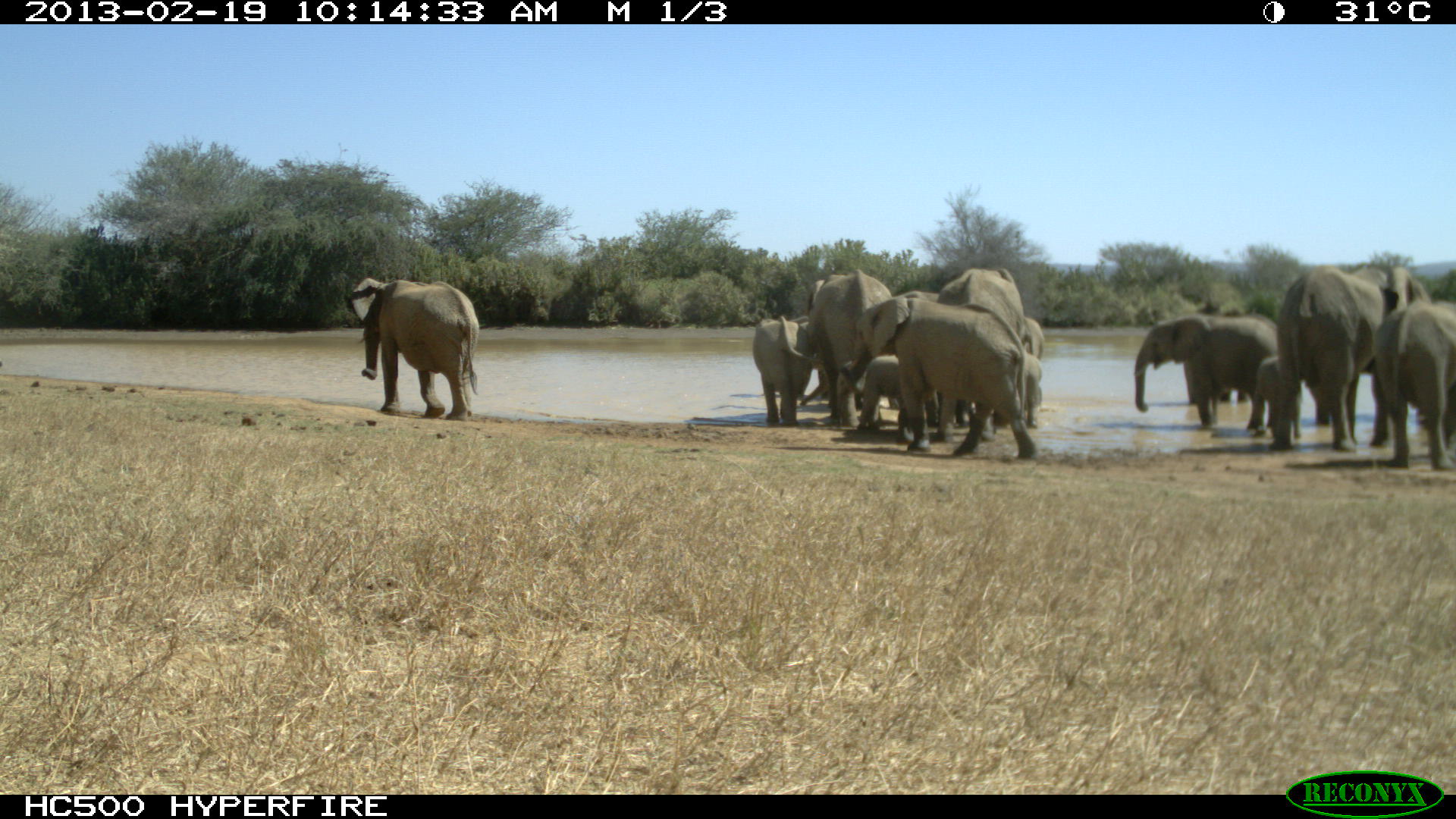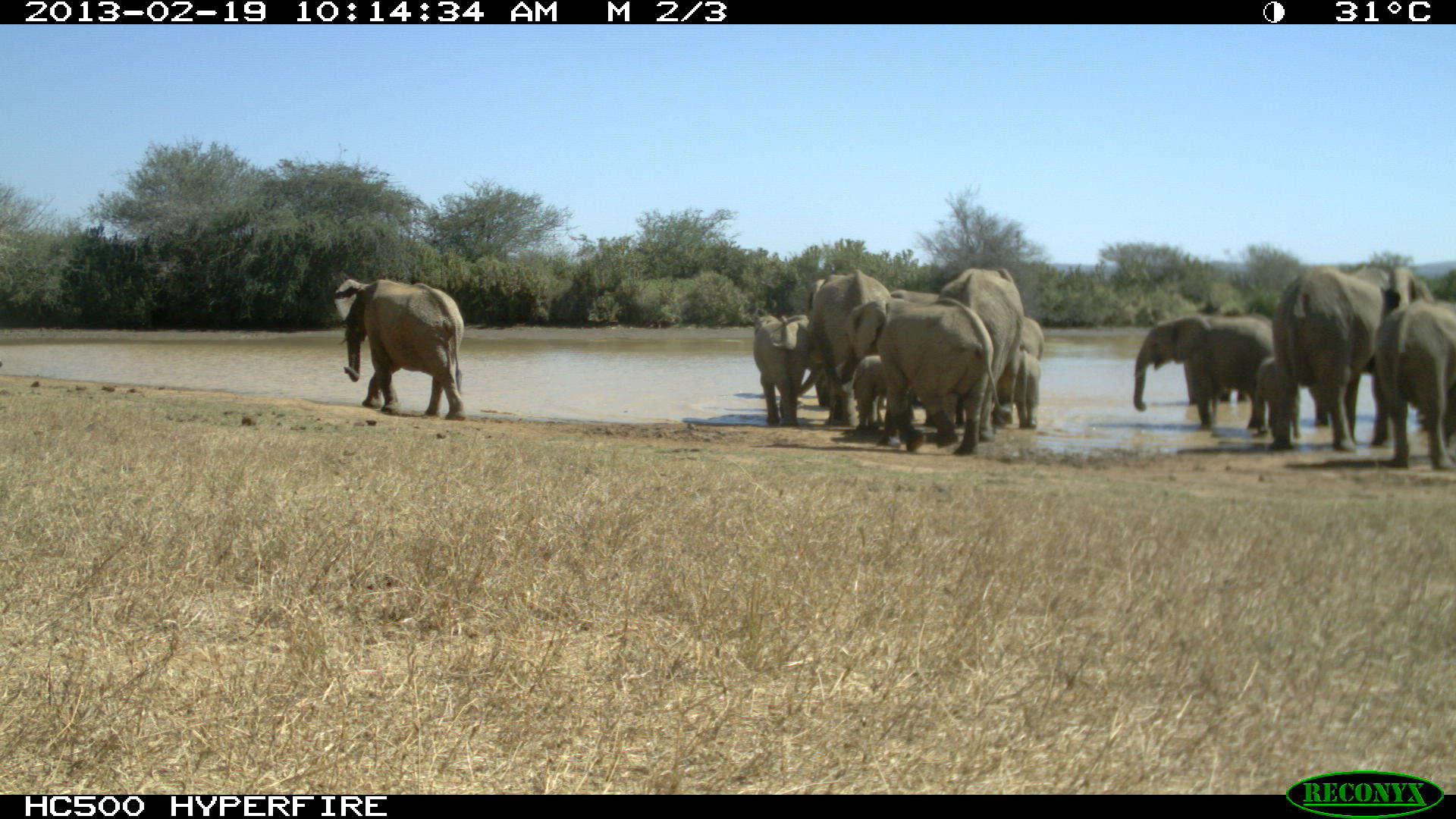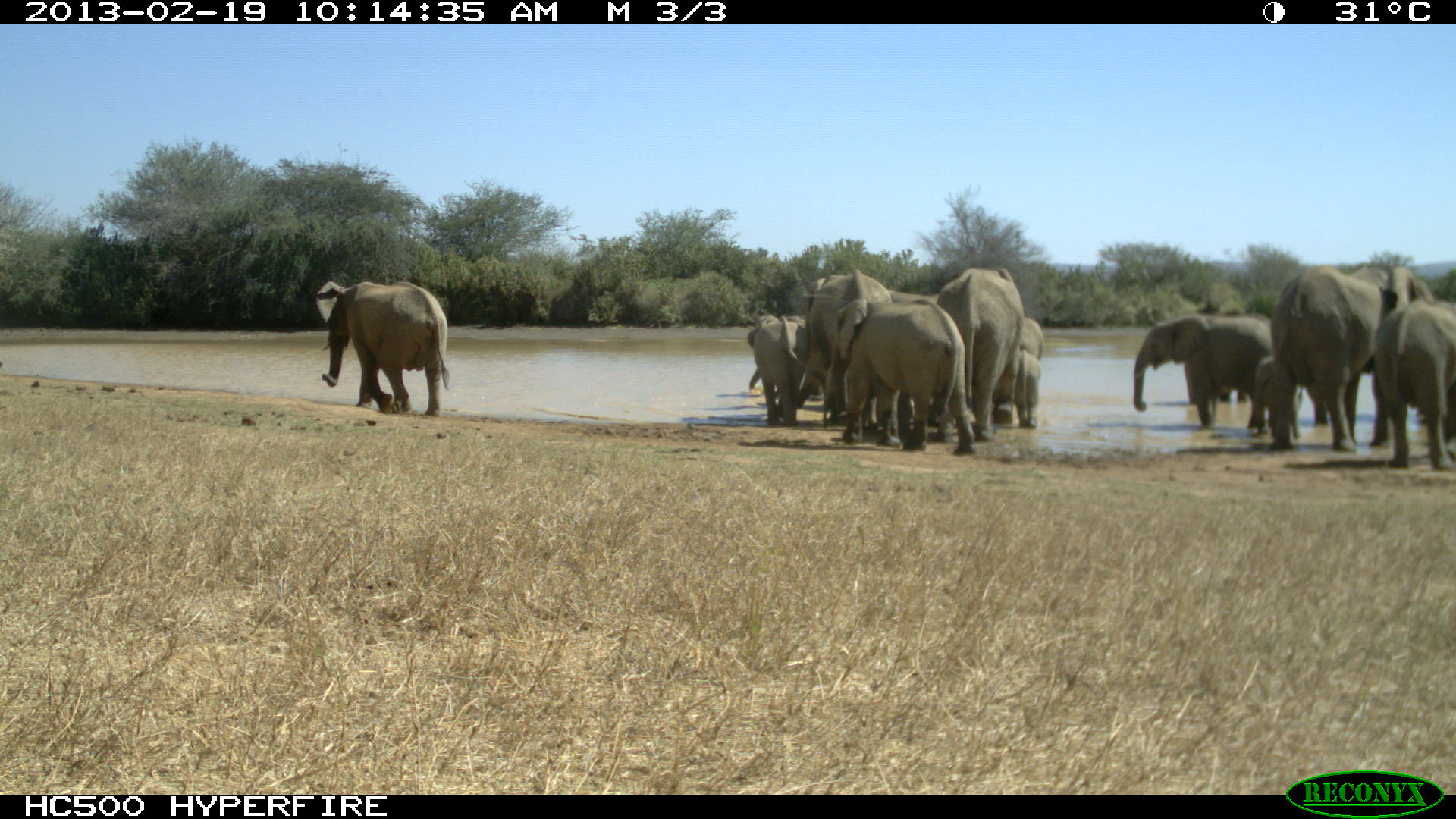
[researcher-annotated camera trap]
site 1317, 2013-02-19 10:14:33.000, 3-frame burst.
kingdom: Animalia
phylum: Chordata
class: Mammalia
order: Proboscidea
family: Elephantidae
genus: Loxodonta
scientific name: Loxodonta africana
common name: african bush elephant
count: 13